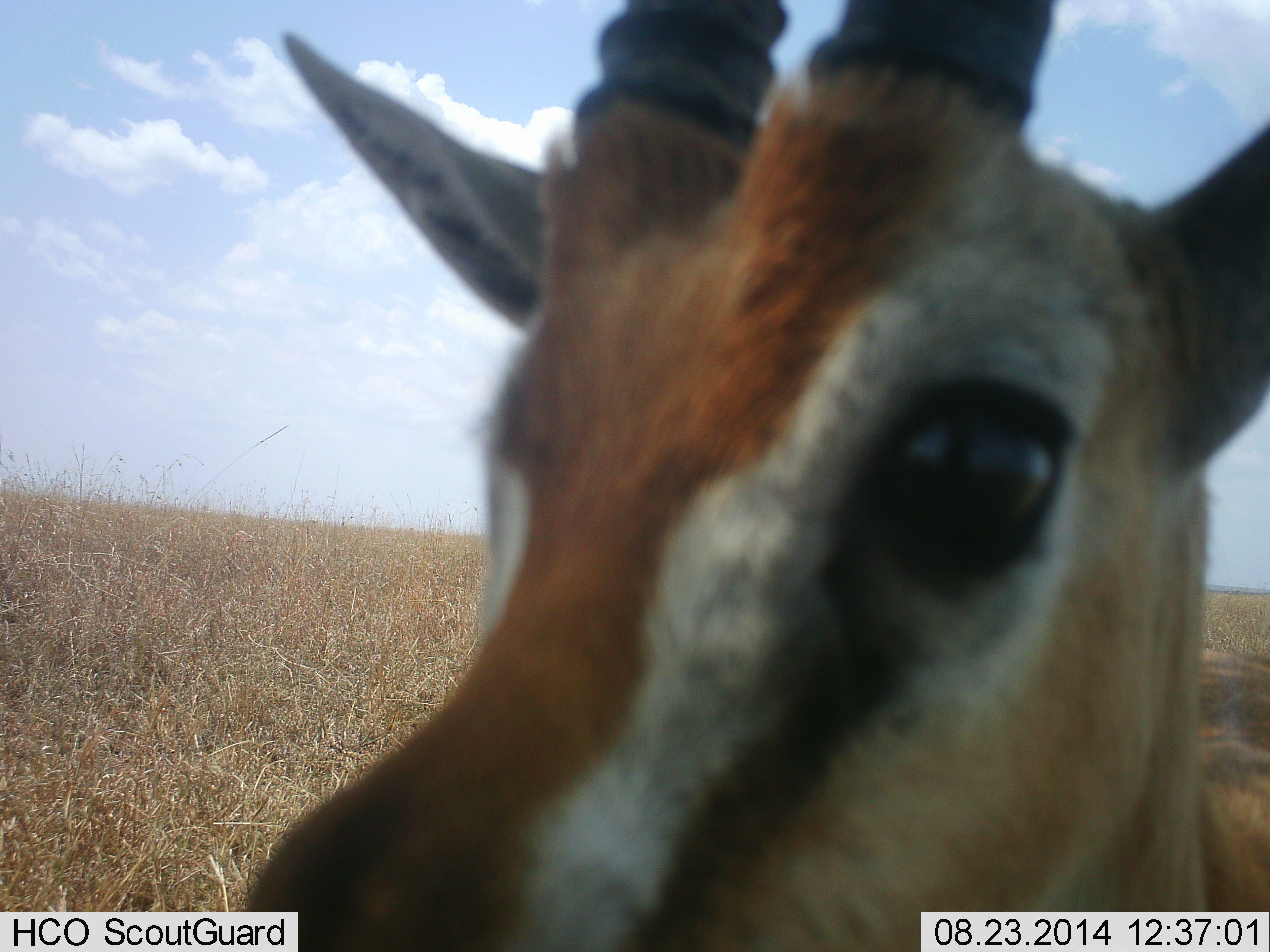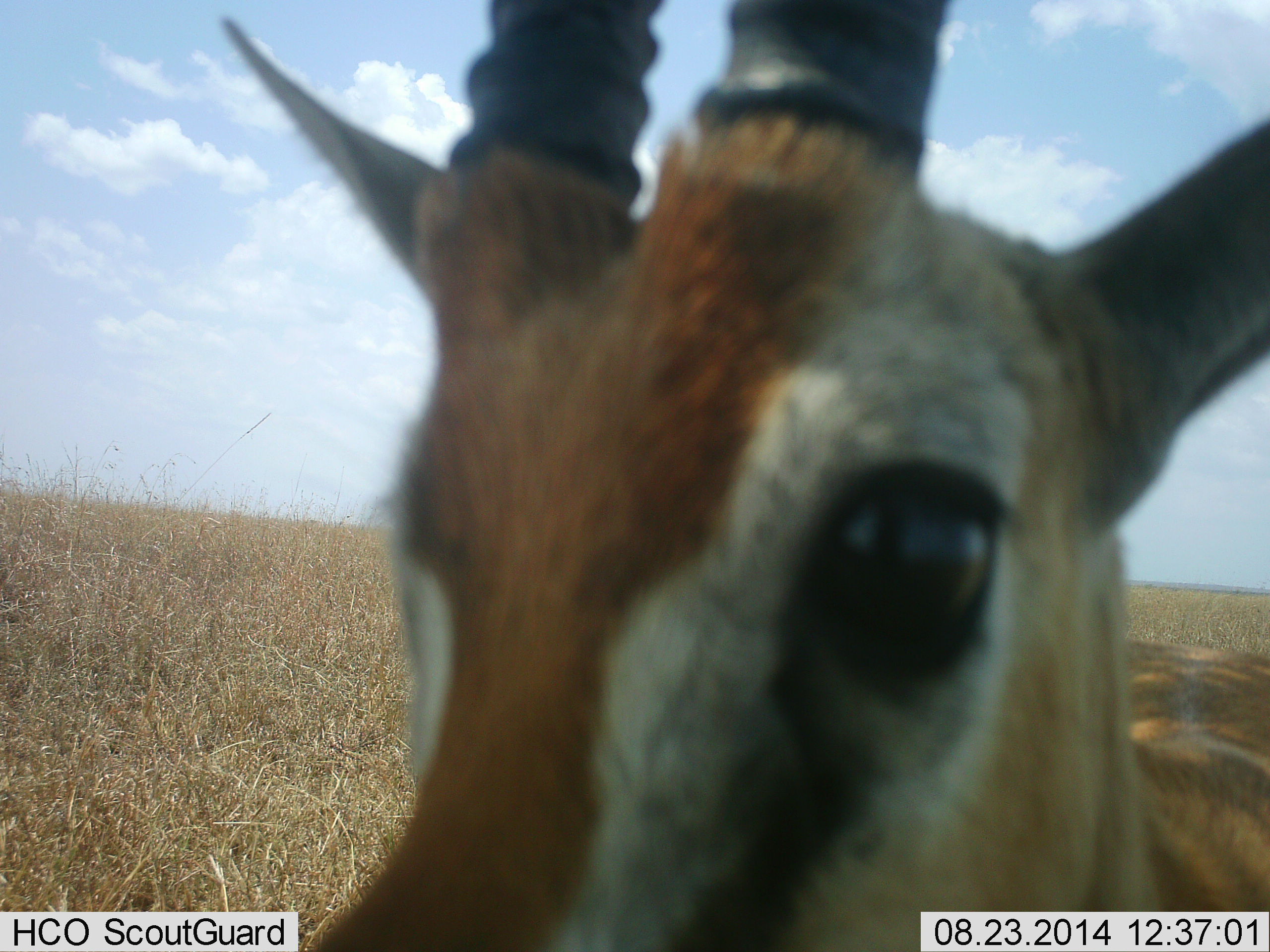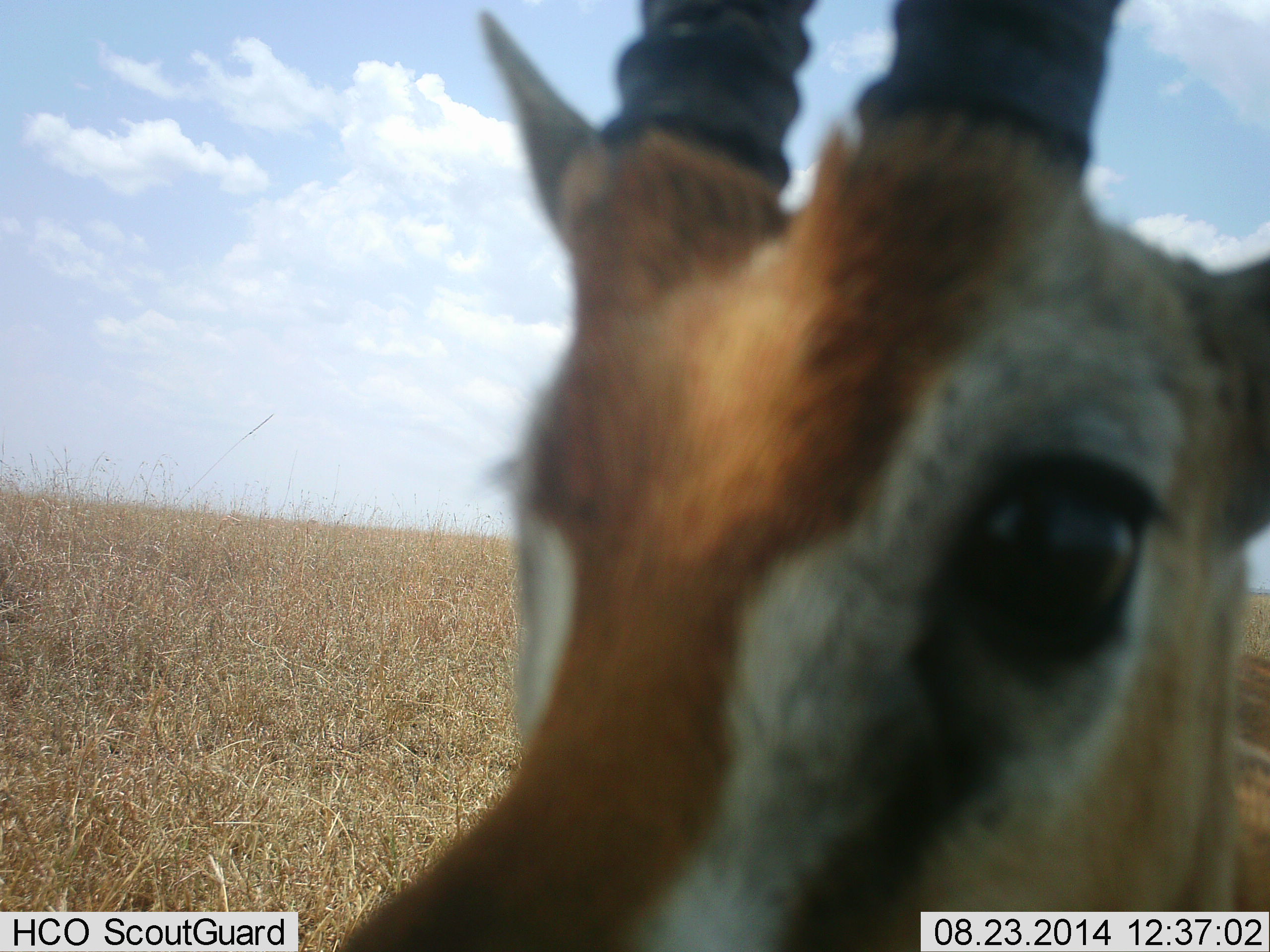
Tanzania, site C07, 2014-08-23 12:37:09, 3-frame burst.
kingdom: Animalia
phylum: Chordata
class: Mammalia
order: Artiodactyla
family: Bovidae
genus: Eudorcas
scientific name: Eudorcas thomsonii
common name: thomson's gazelle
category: gazellethomsons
Gazellethomsons (thomson's gazelle) (Eudorcas thomsonii), count 1. Behavior (volunteer vote fractions): standing 100%, resting 0%, moving 0%, interacting 30%. Young present (vote fraction): 0%. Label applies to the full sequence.